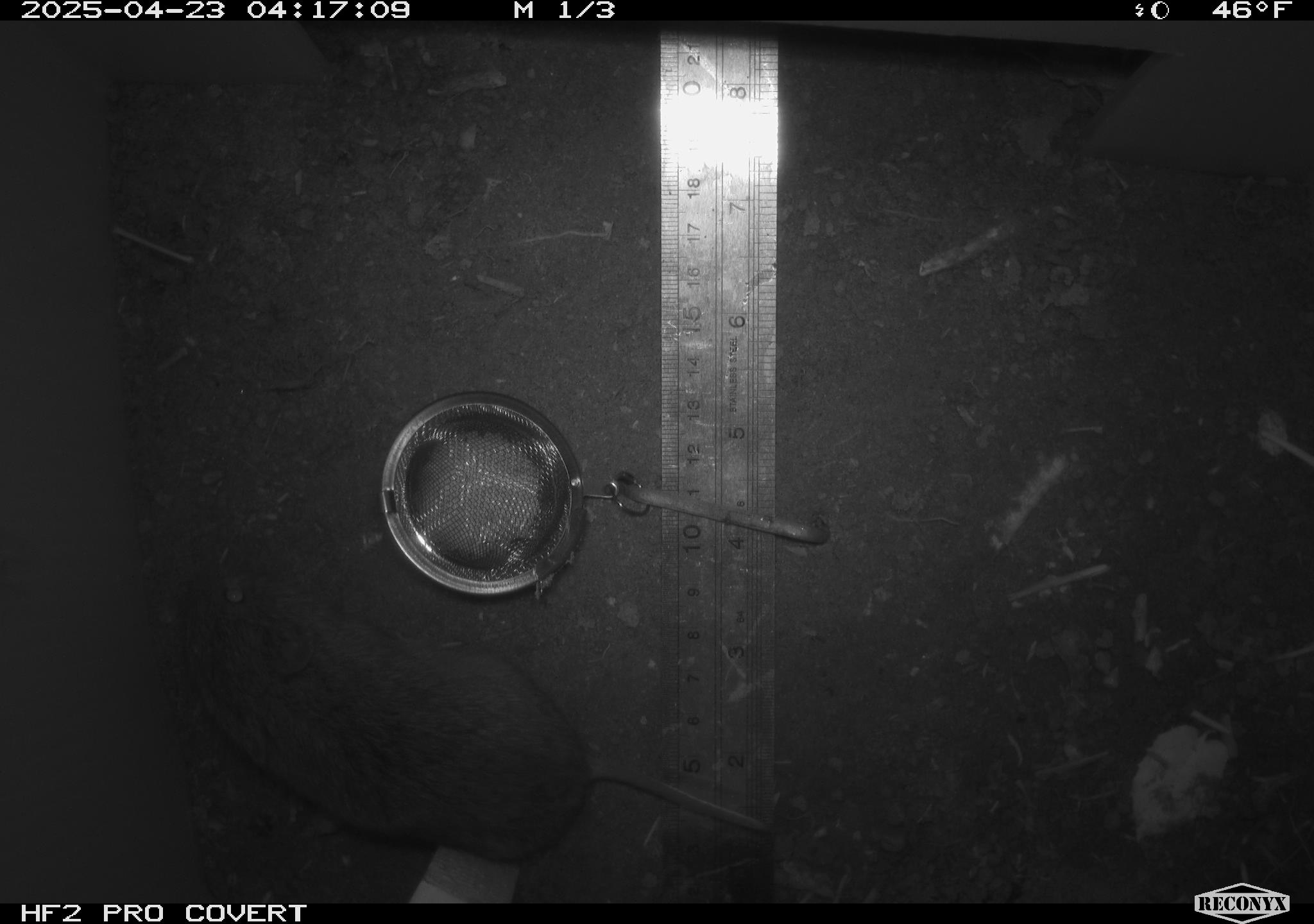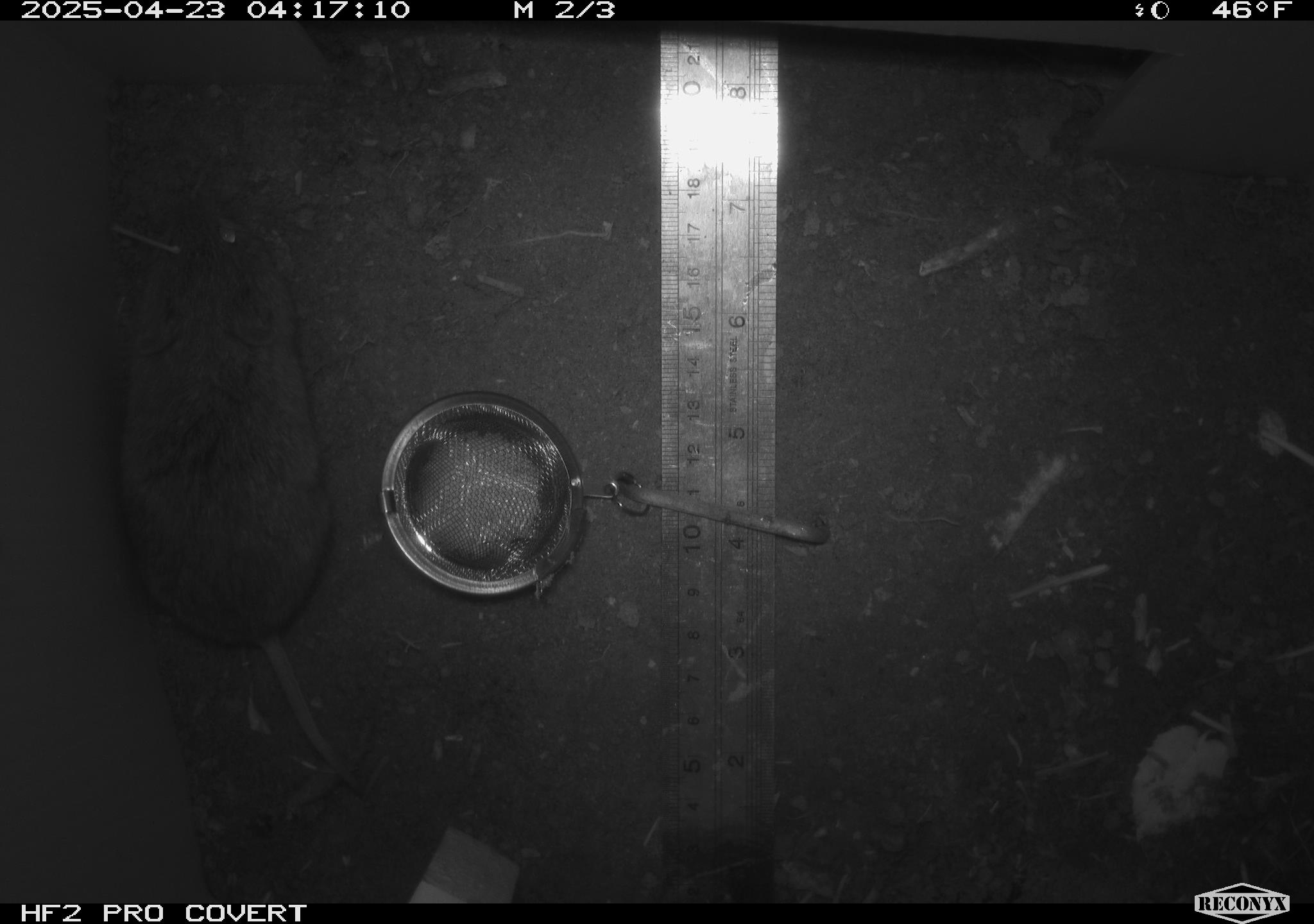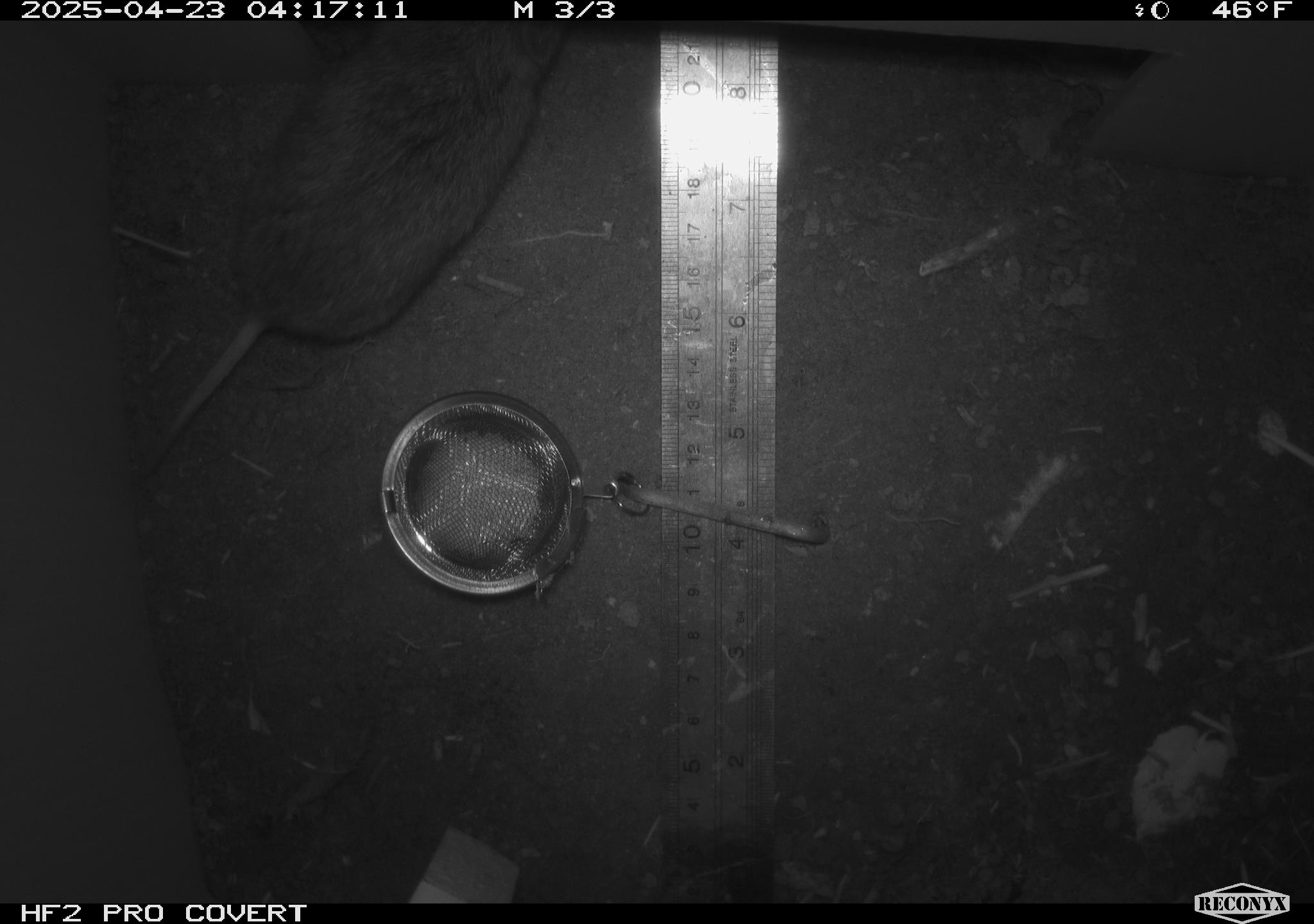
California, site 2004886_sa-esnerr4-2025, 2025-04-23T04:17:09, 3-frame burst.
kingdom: Animalia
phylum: Chordata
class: Mammalia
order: Rodentia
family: Cricetidae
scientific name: Arvicolinae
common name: voles, lemmings, and muskrats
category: arvicolinae subfamily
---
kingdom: Animalia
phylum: Chordata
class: Mammalia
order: Rodentia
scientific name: Rodentia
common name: rodent